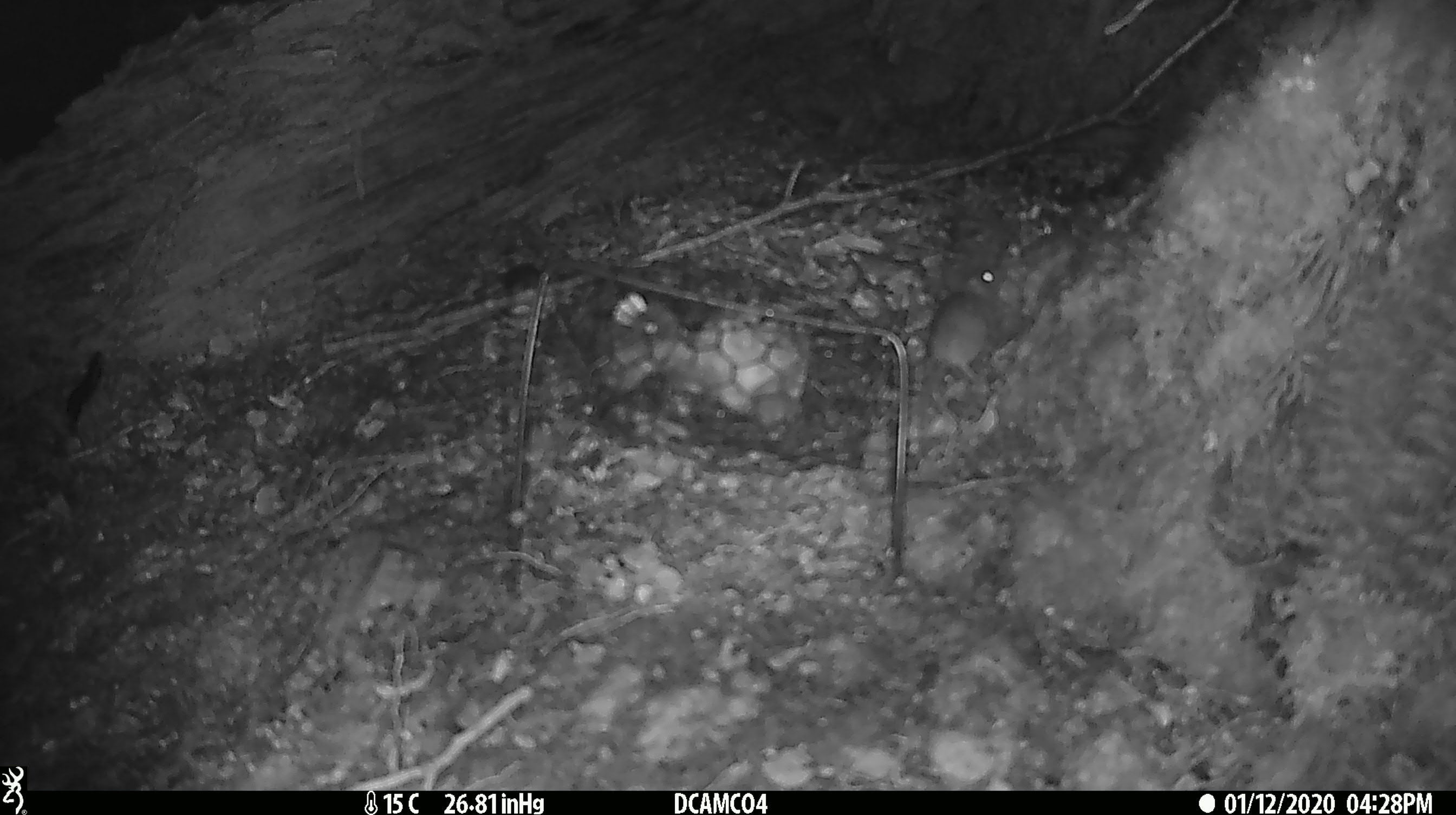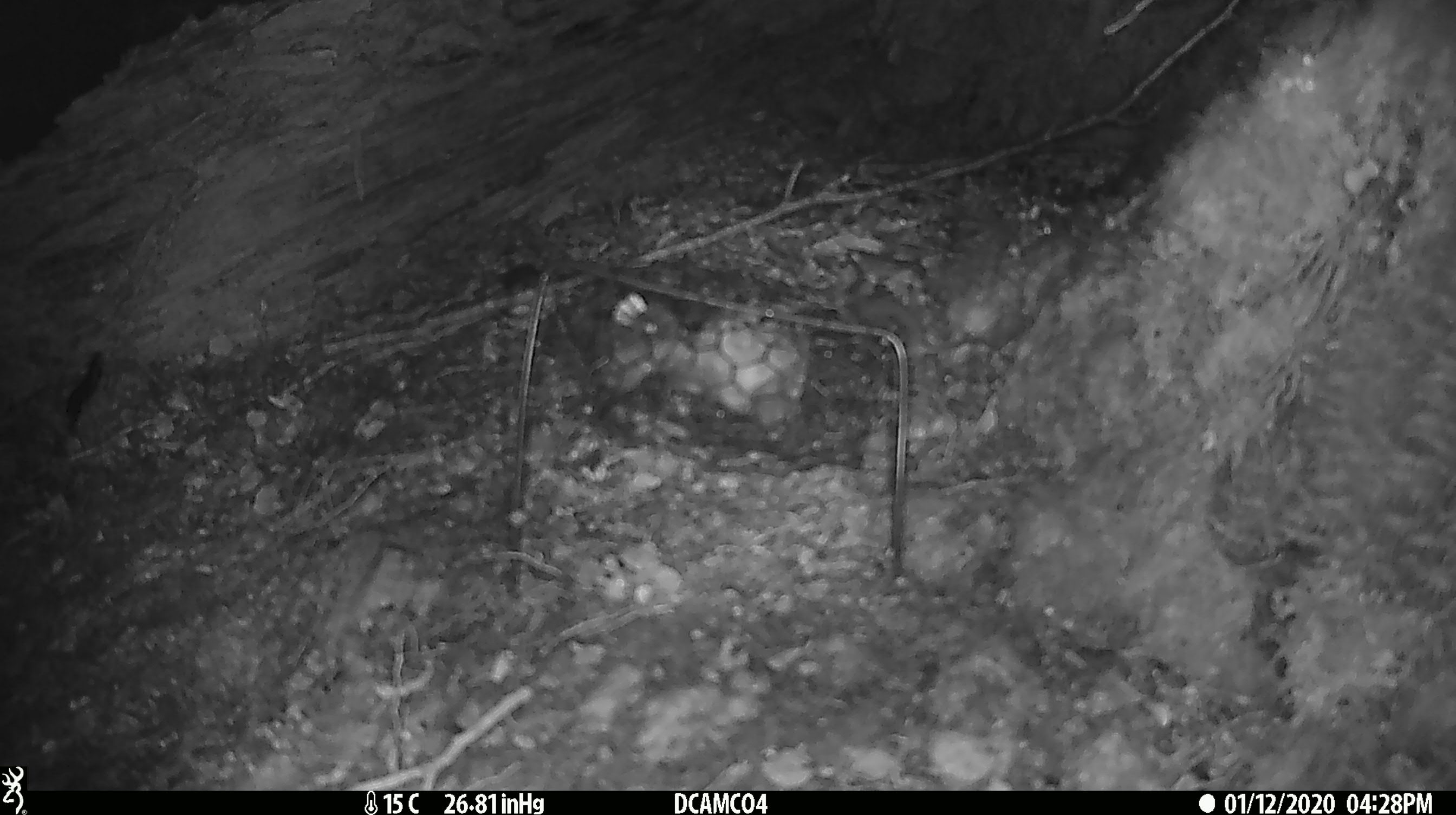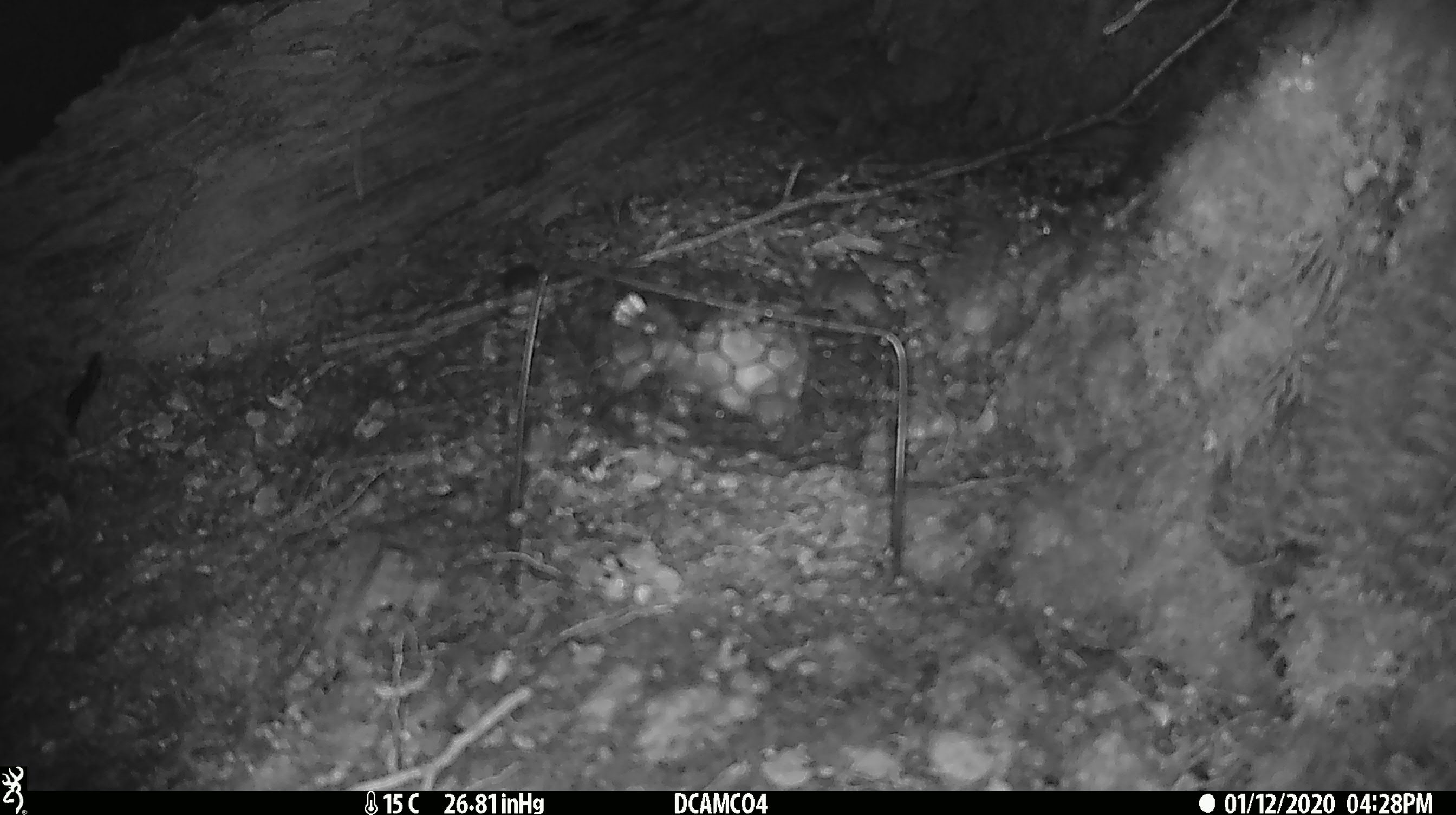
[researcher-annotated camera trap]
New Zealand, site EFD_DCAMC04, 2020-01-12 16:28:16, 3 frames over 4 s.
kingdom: Animalia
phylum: Chordata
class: Mammalia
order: Rodentia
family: Muridae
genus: Mus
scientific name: Mus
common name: mouse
Mouse (Mus).